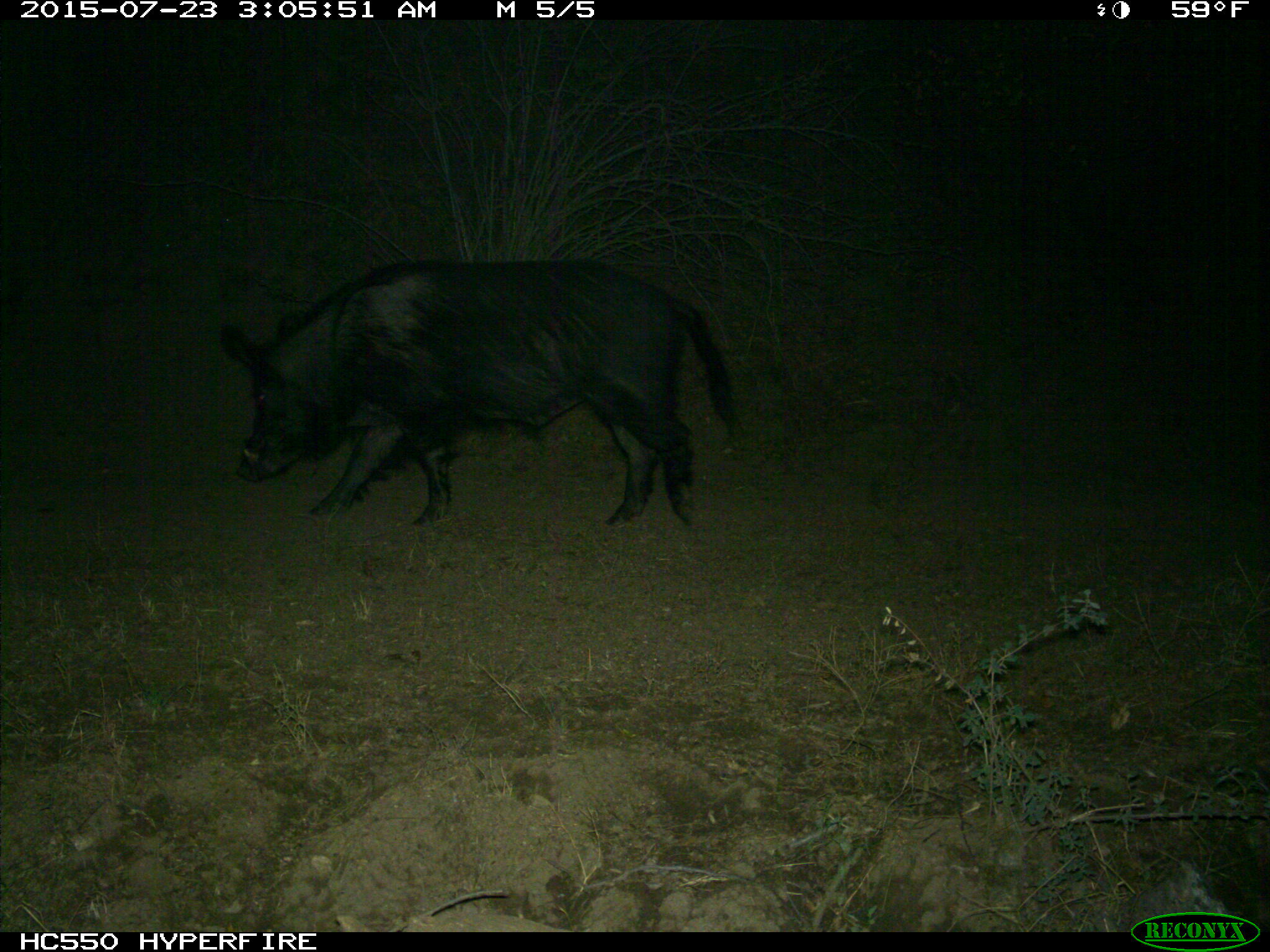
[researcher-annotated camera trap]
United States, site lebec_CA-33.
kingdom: Animalia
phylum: Chordata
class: Mammalia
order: Artiodactyla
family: Suidae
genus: Sus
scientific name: Sus scrofa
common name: wild boar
Sus scrofa (wild boar).